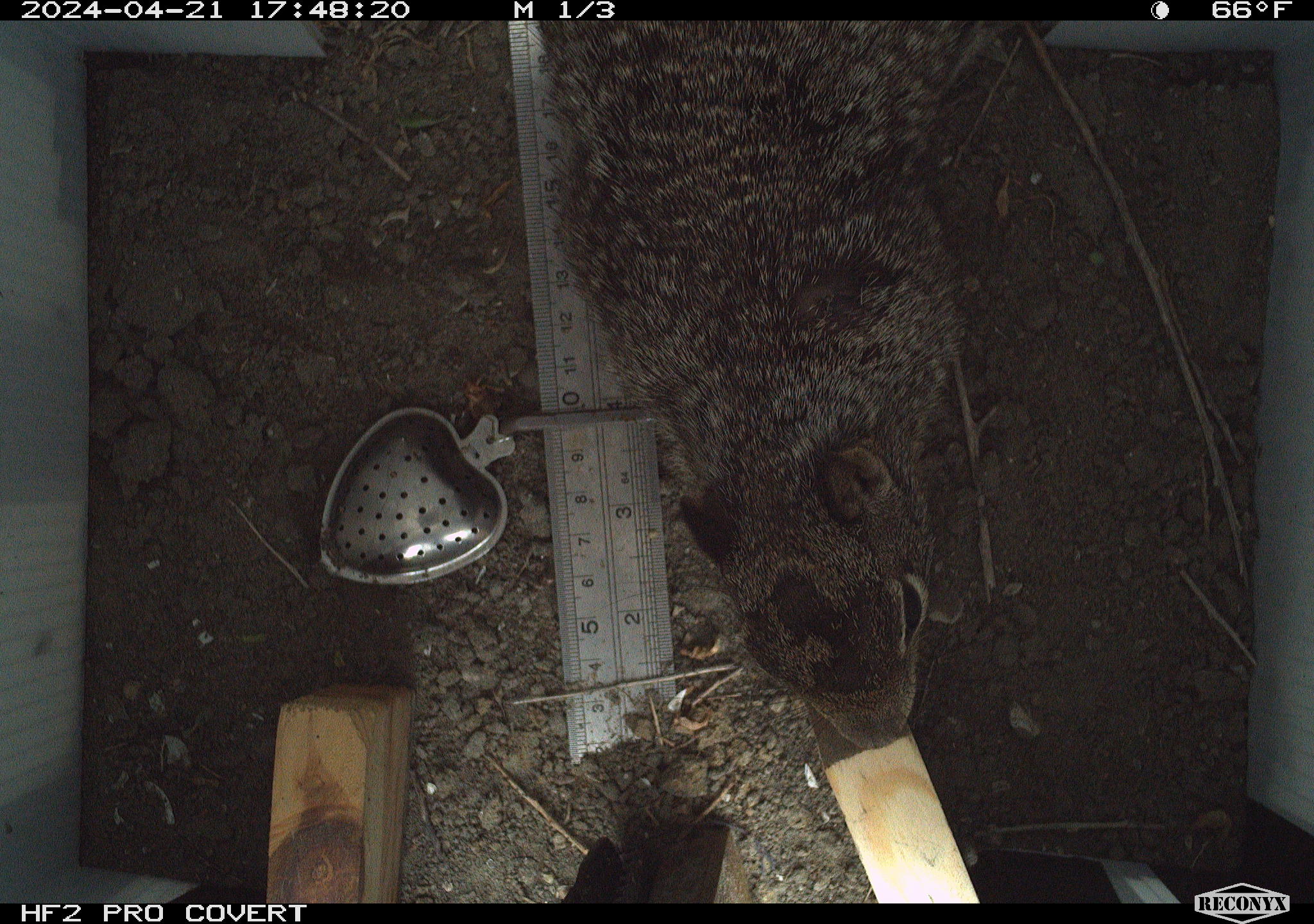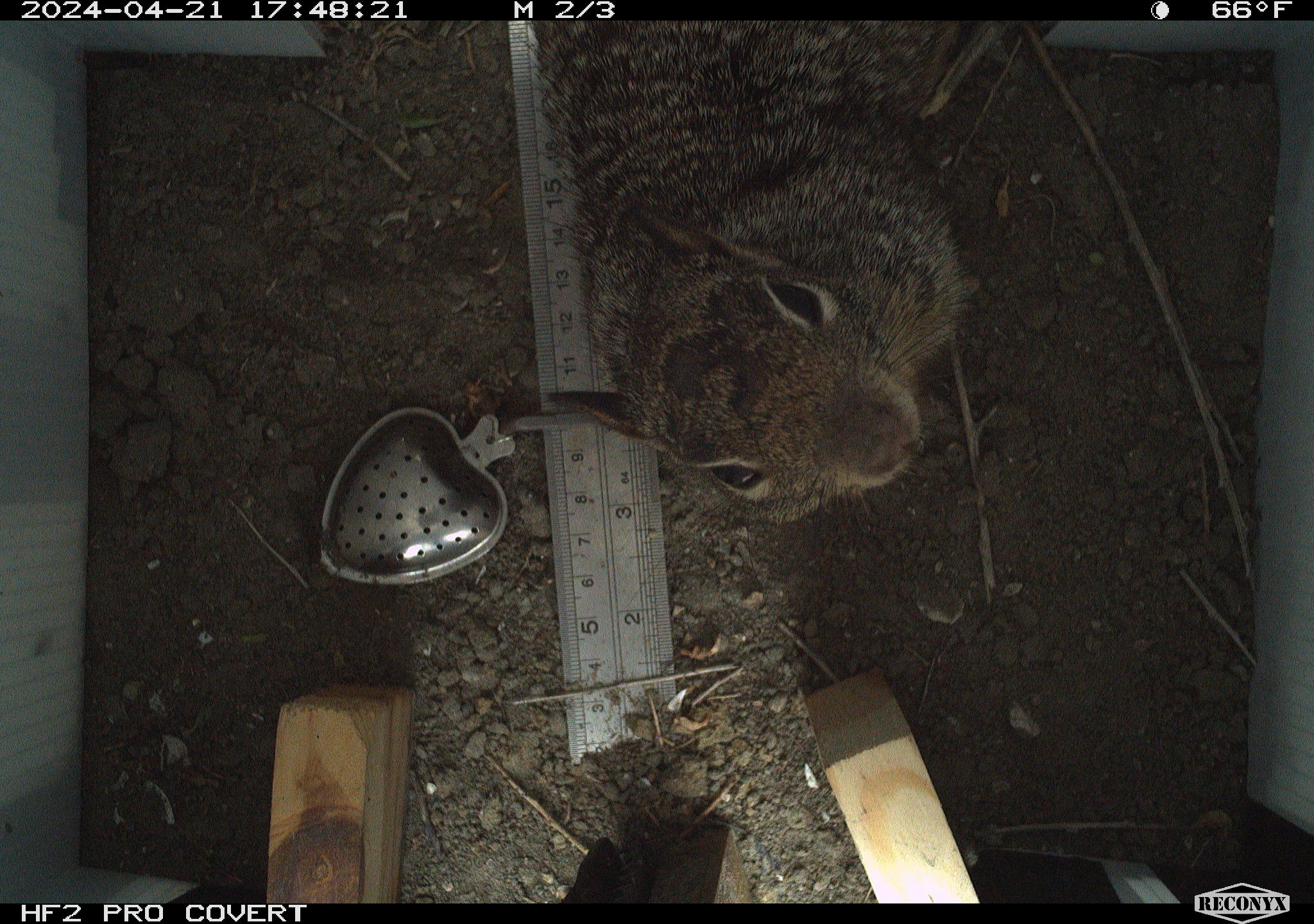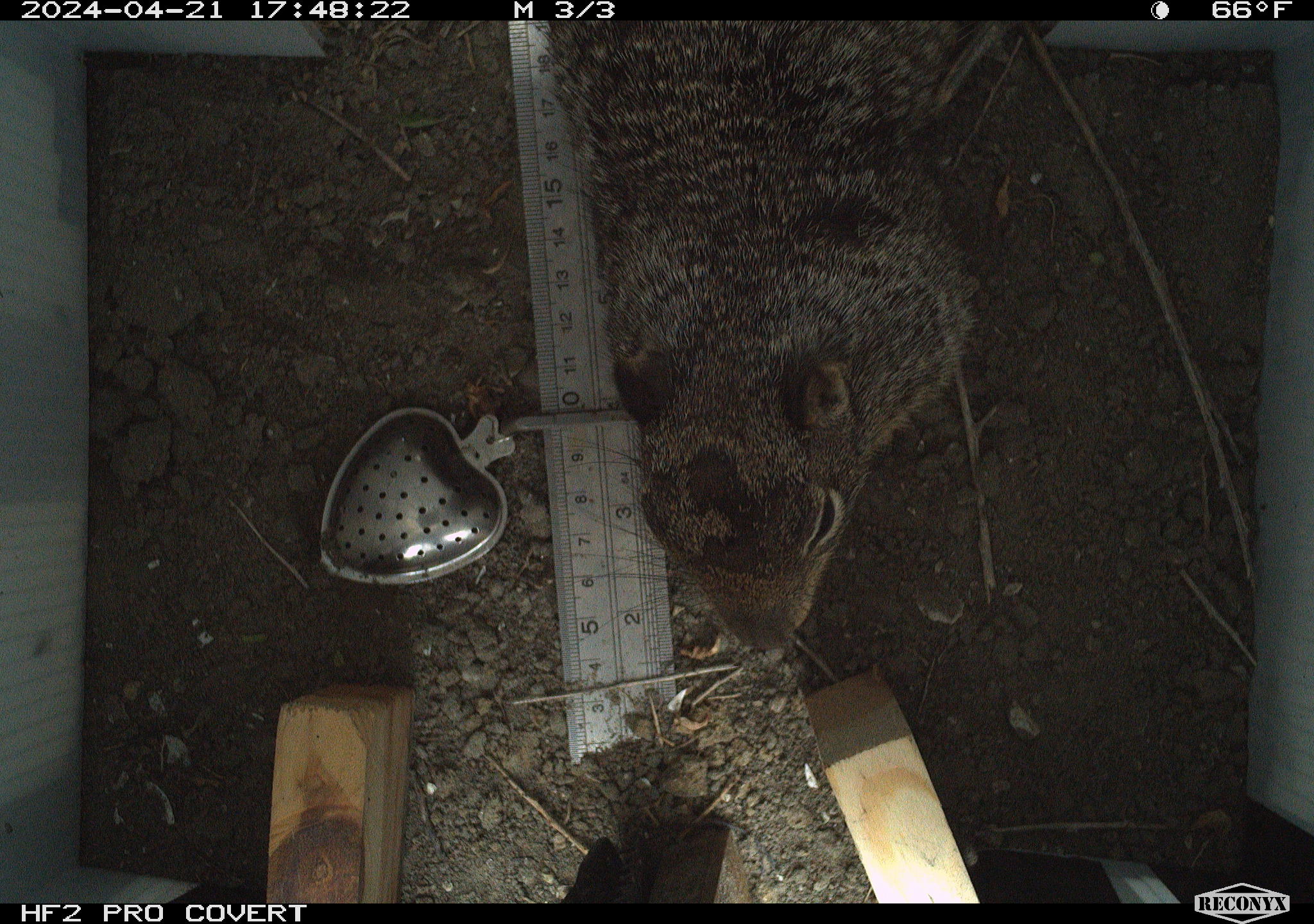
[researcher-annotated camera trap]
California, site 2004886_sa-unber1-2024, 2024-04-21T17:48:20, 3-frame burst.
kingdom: Animalia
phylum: Chordata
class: Mammalia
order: Rodentia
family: Sciuridae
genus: Otospermophilus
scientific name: Otospermophilus beecheyi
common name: california ground squirrel